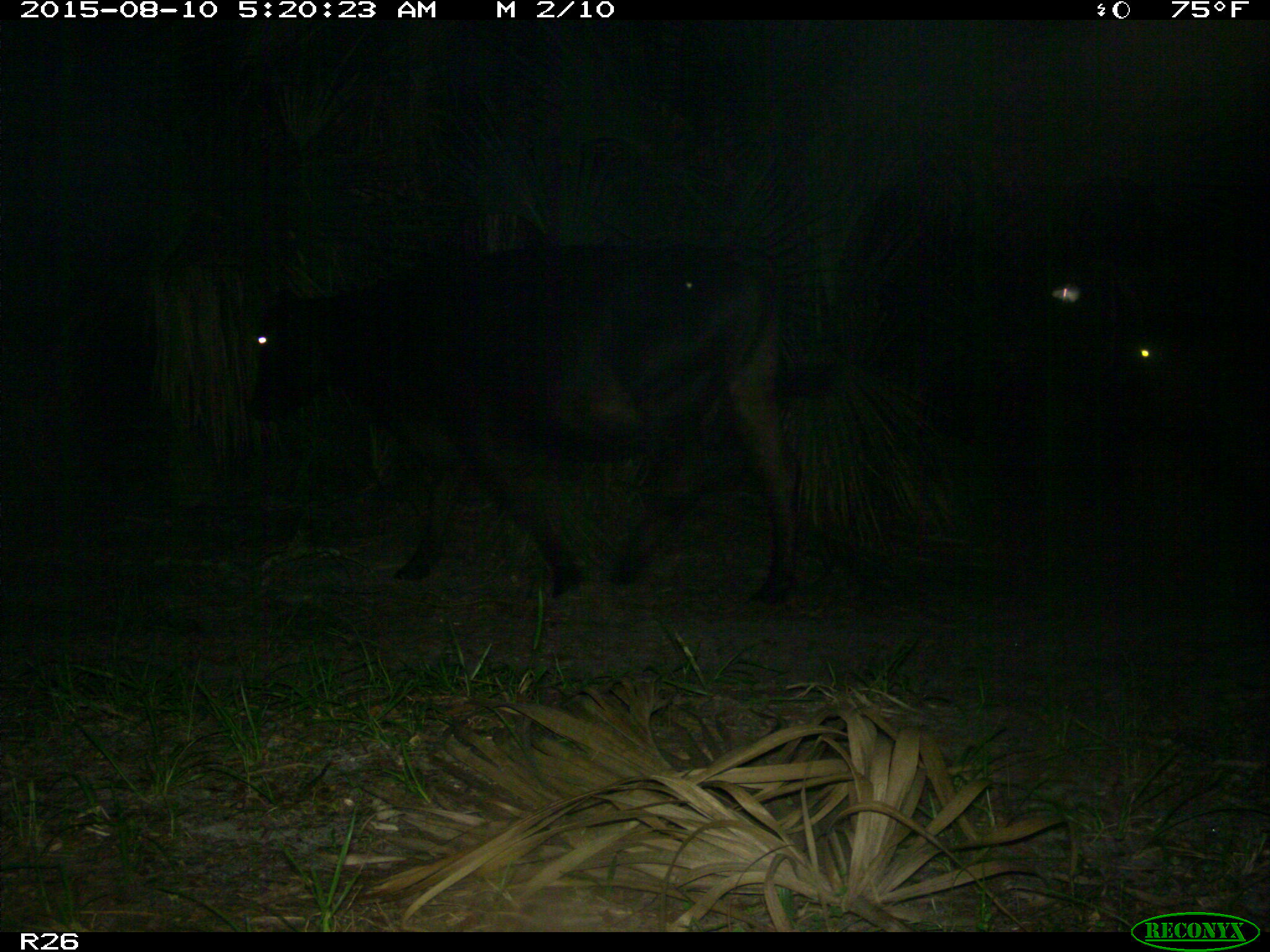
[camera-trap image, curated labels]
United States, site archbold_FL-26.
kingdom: Animalia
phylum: Chordata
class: Mammalia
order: Artiodactyla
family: Bovidae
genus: Bos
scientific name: Bos taurus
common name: domestic cow